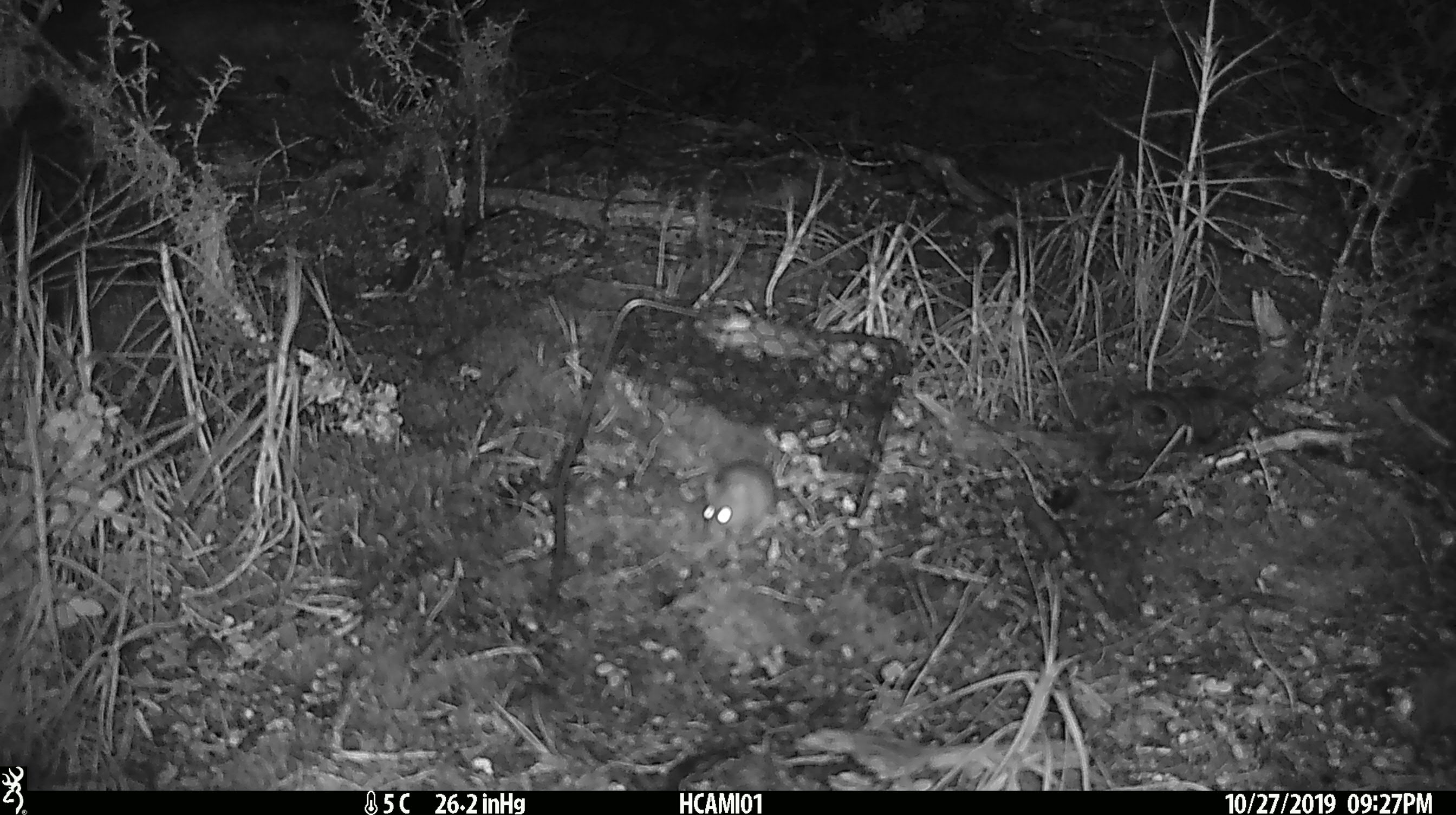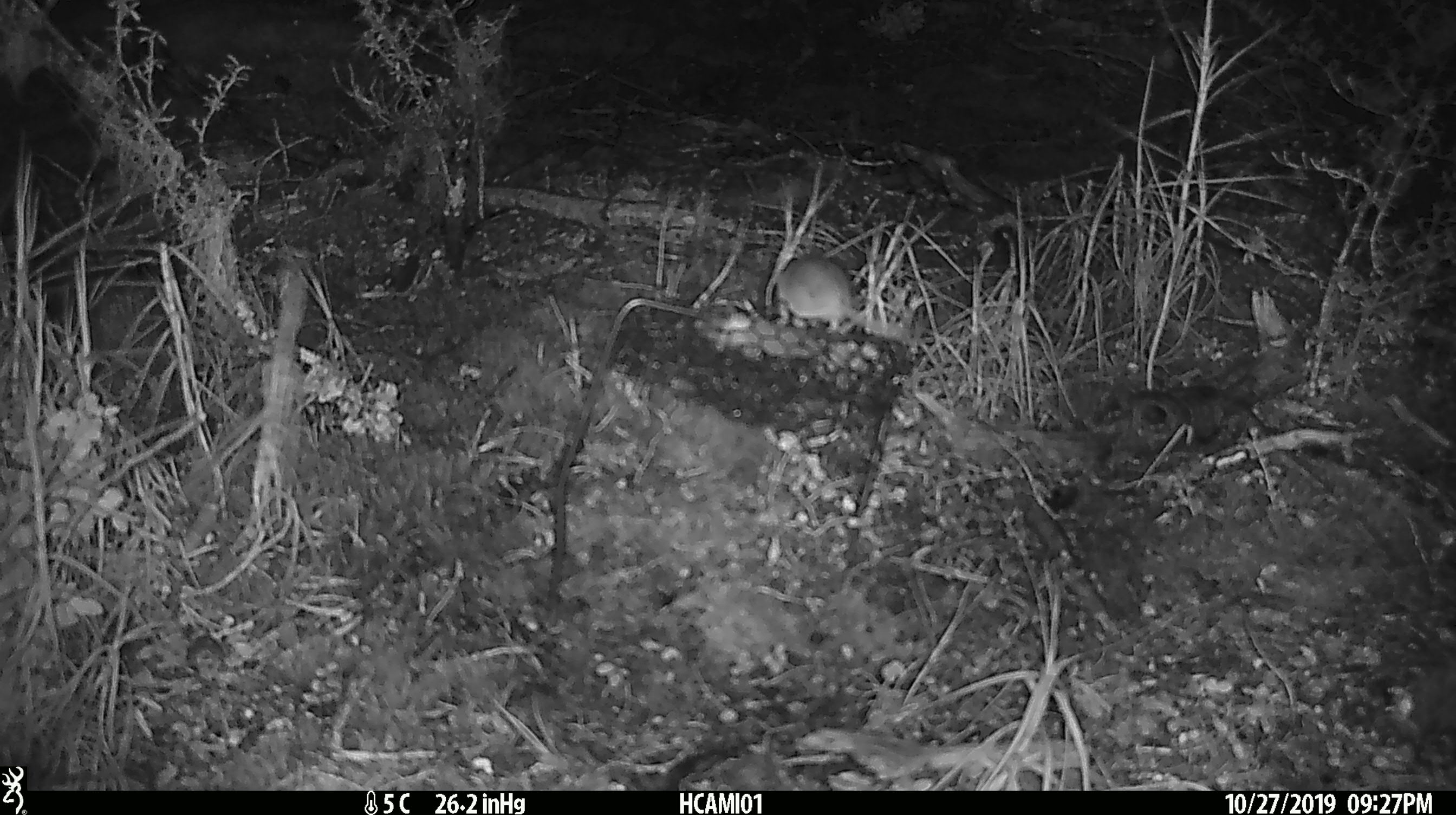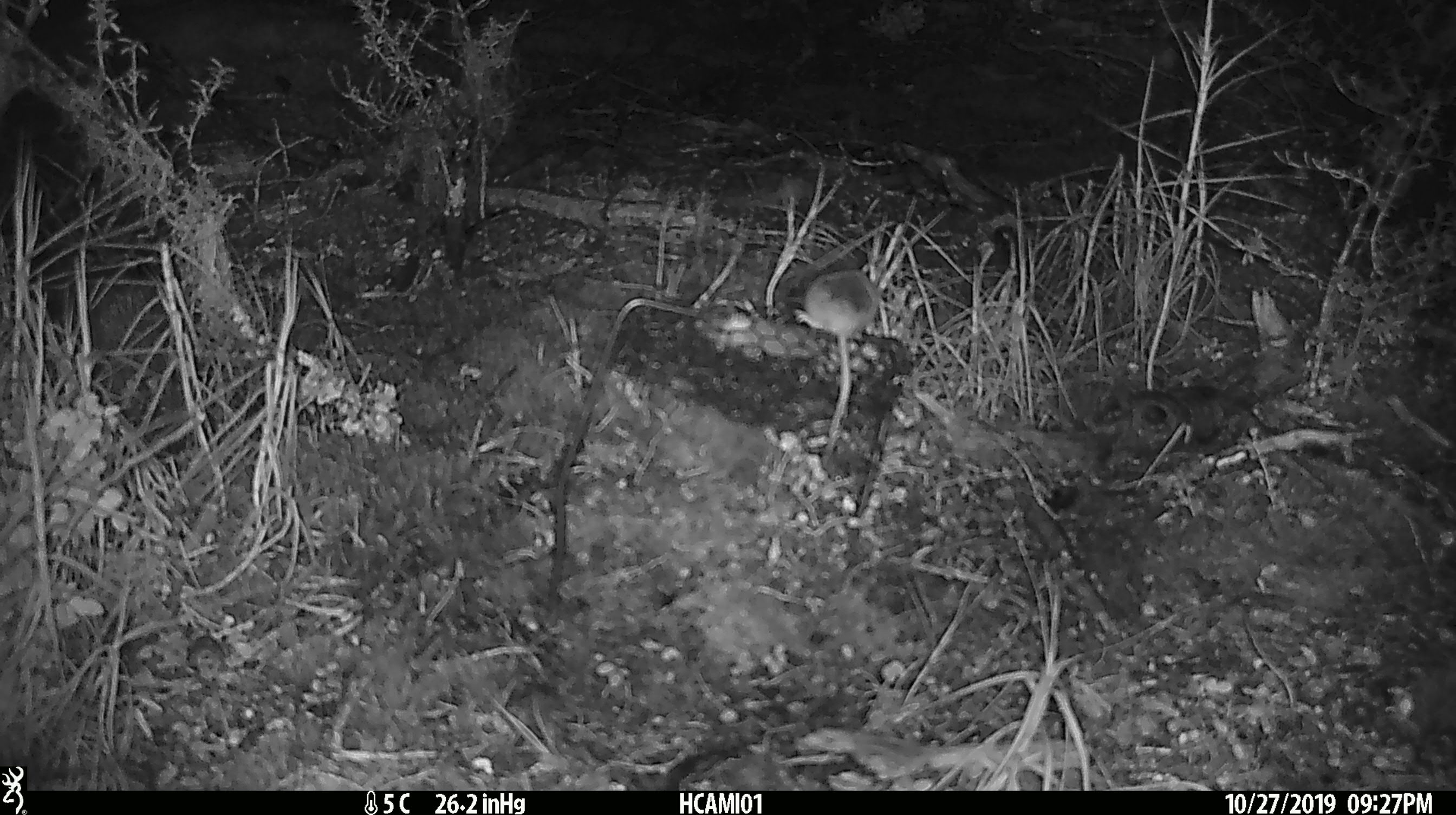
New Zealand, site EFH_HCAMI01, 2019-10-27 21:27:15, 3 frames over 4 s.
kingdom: Animalia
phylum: Chordata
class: Mammalia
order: Rodentia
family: Muridae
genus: Mus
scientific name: Mus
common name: mouse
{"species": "mouse (Mus)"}